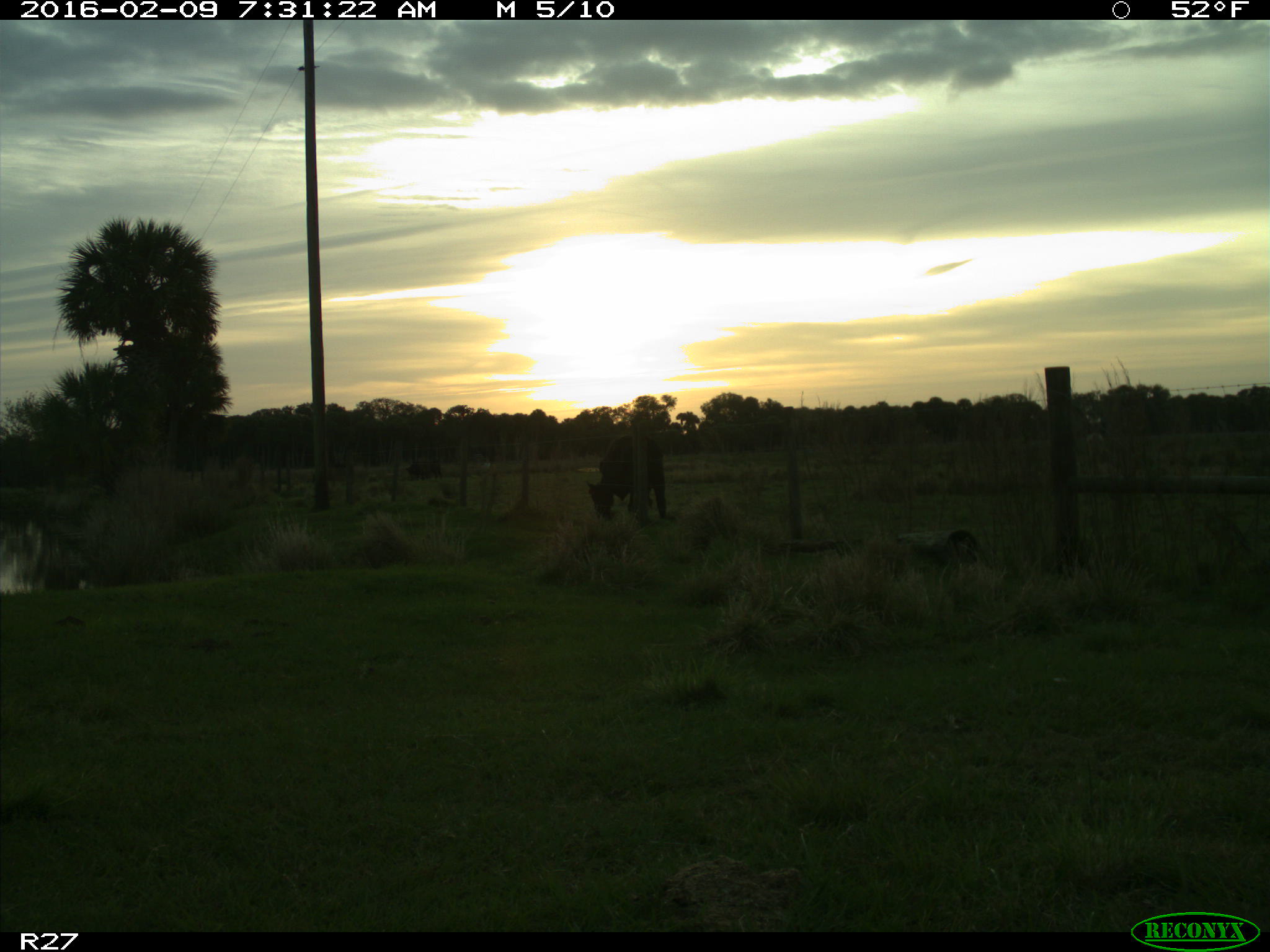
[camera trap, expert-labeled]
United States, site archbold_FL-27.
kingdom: Animalia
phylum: Chordata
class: Mammalia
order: Artiodactyla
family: Bovidae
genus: Bos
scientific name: Bos taurus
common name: domestic cow